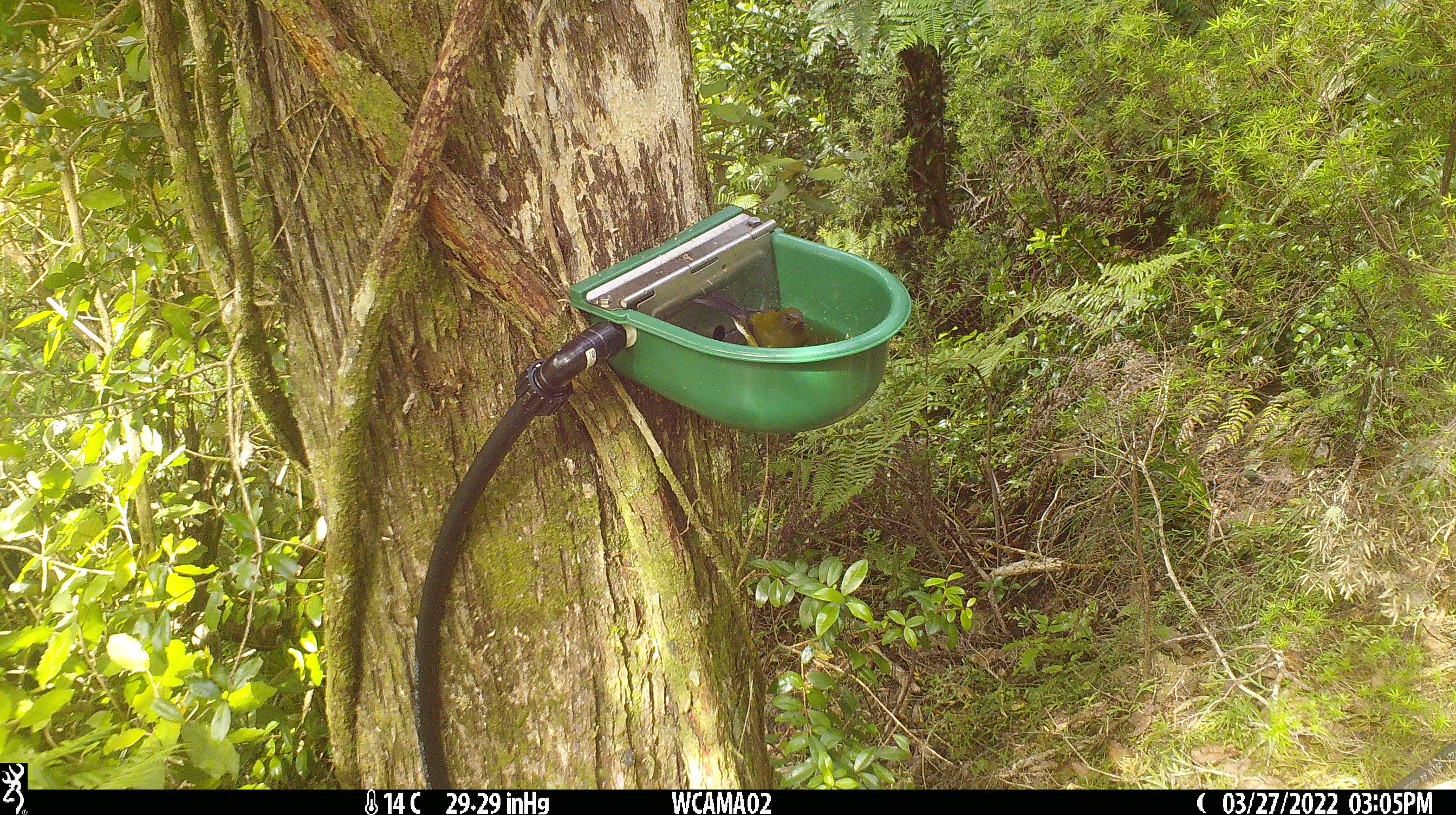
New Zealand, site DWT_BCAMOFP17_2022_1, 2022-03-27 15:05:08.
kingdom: Animalia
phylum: Chordata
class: Aves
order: Passeriformes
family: Meliphagidae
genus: Anthornis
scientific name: Anthornis melanura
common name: new zealand bellbird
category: bellbird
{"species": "bellbird (new zealand bellbird) (Anthornis melanura)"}